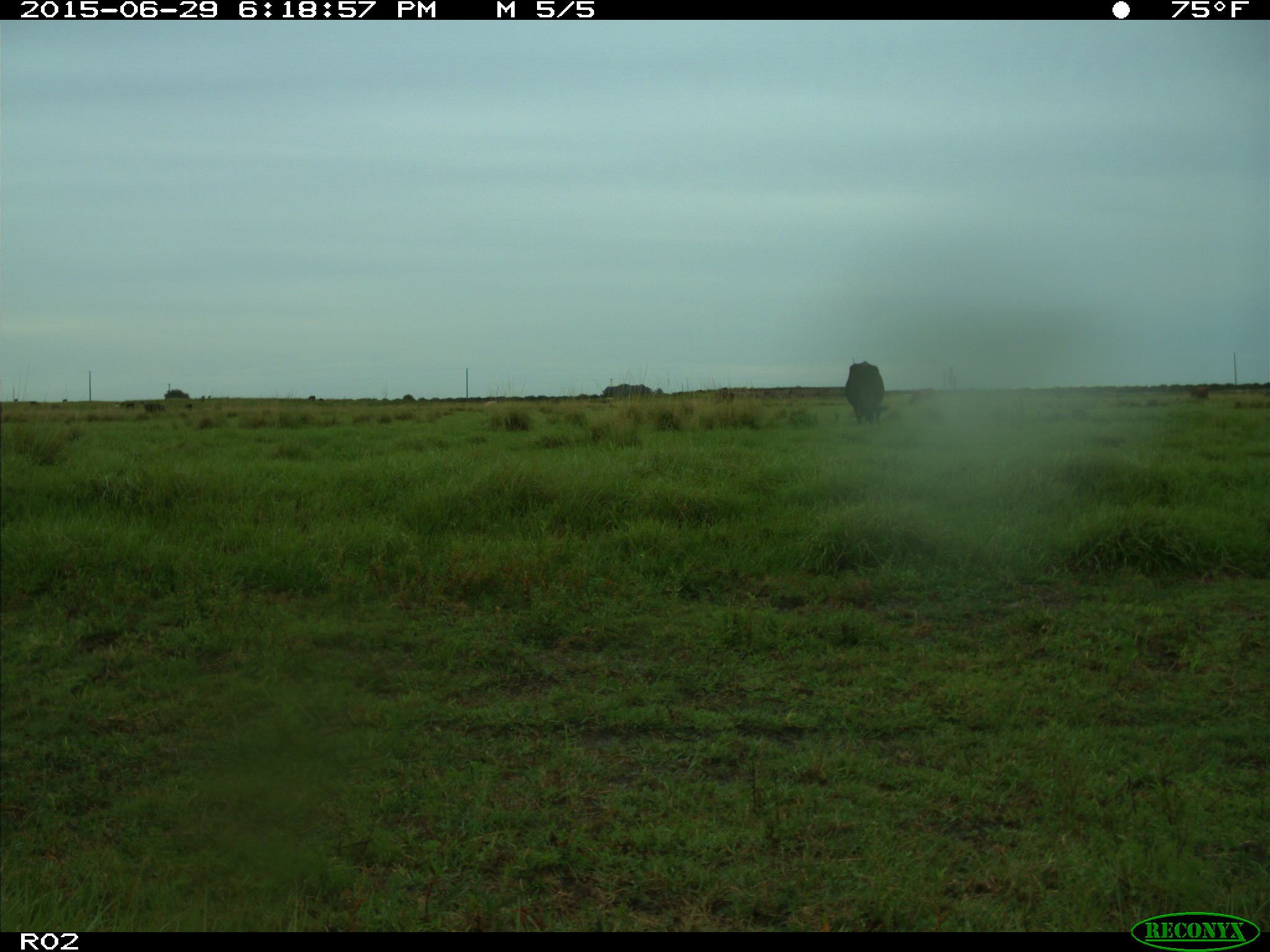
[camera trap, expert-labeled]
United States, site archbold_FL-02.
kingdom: Animalia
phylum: Chordata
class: Mammalia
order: Artiodactyla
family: Bovidae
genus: Bos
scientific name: Bos taurus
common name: domestic cow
Bos taurus (domestic cow).